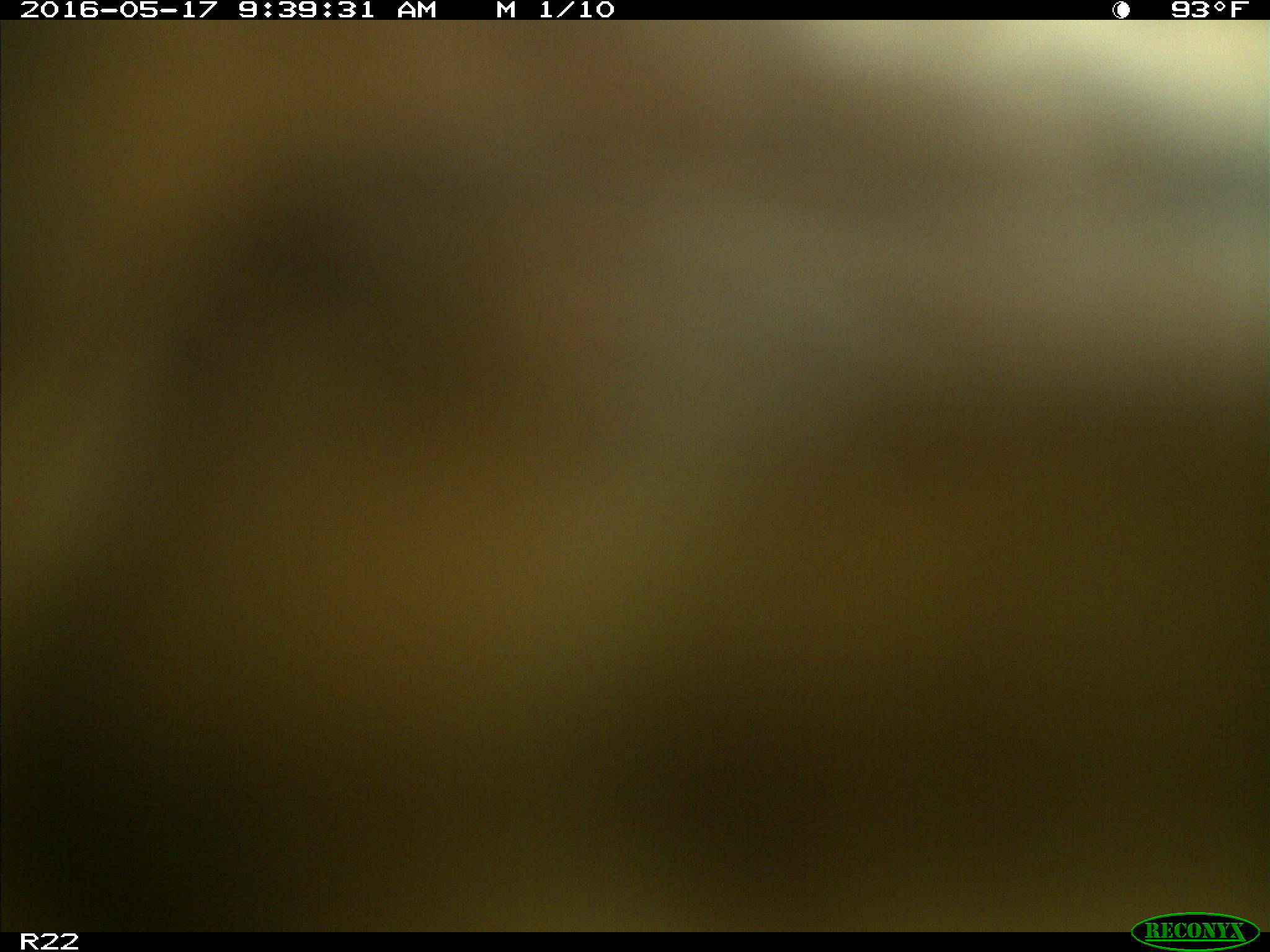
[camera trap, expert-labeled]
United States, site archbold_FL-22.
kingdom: Animalia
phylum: Chordata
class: Mammalia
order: Artiodactyla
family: Bovidae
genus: Bos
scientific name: Bos taurus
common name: domestic cow